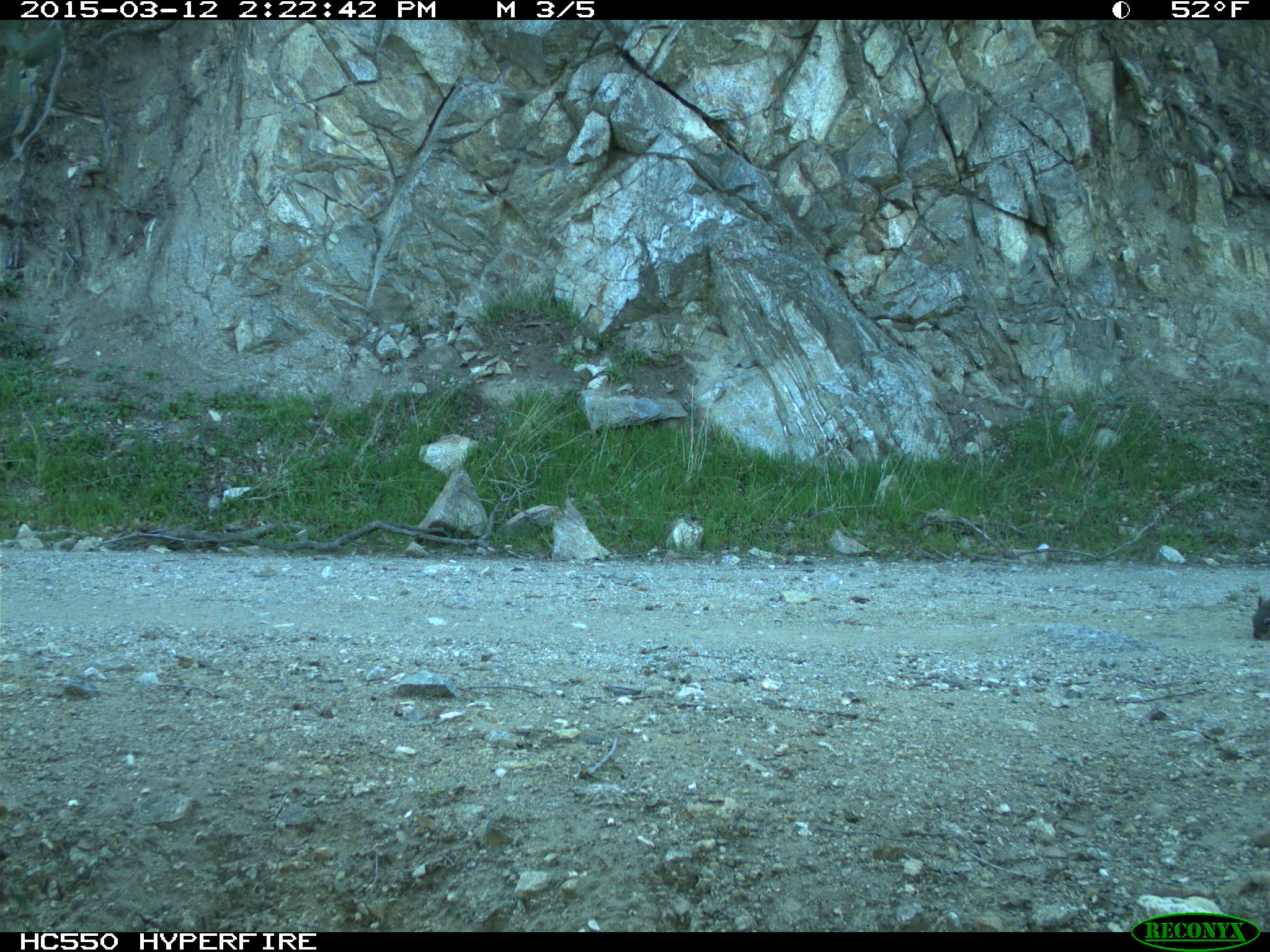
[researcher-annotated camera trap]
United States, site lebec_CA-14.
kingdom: Animalia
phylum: Chordata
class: Mammalia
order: Rodentia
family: Sciuridae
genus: Sciurus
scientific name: Sciurus carolinensis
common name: eastern gray squirrel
Sciurus carolinensis (eastern gray squirrel).